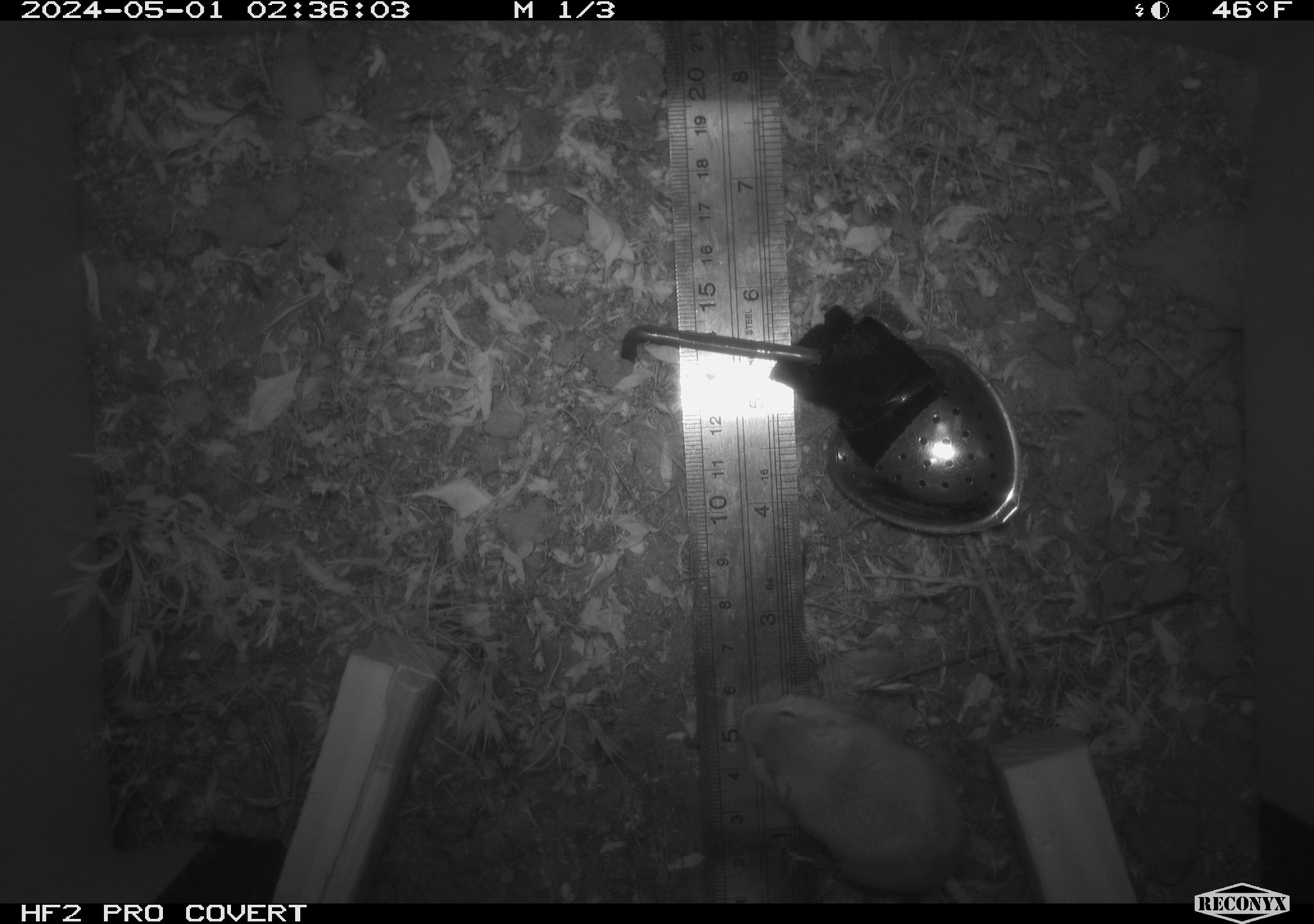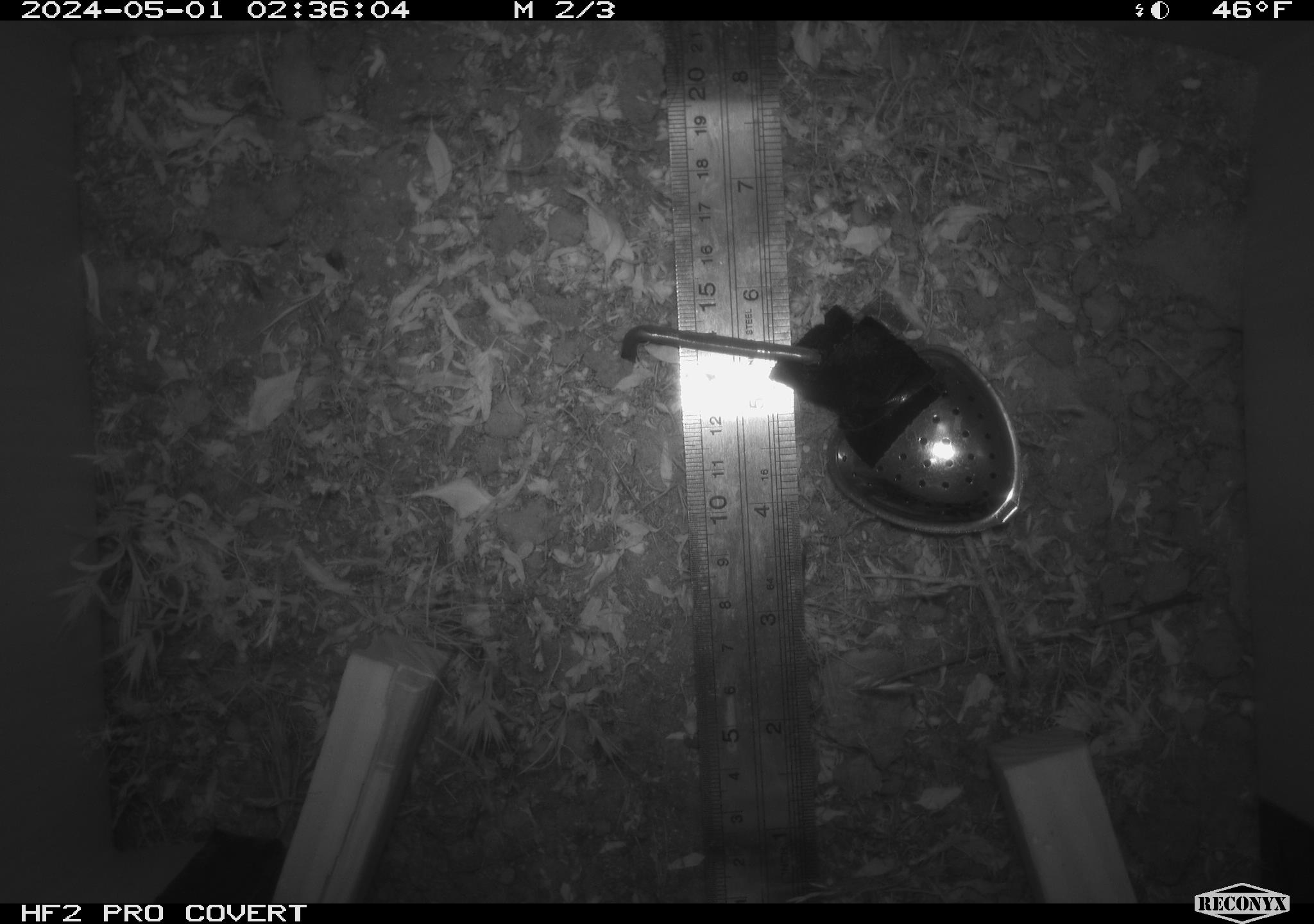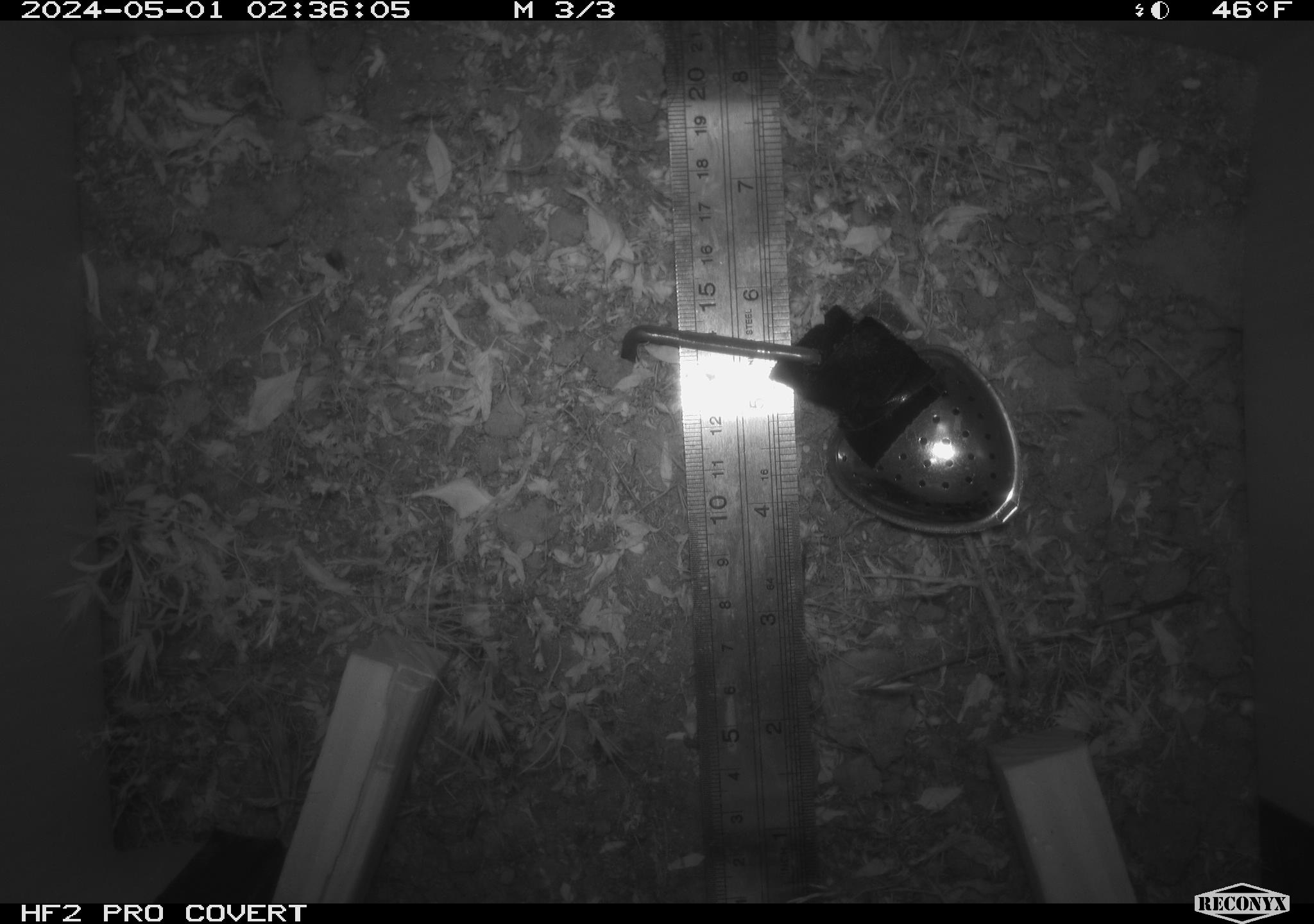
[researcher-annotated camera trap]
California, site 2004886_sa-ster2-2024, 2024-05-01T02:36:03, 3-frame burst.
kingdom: Animalia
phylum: Chordata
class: Mammalia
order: Rodentia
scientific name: Rodentia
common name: mouse species